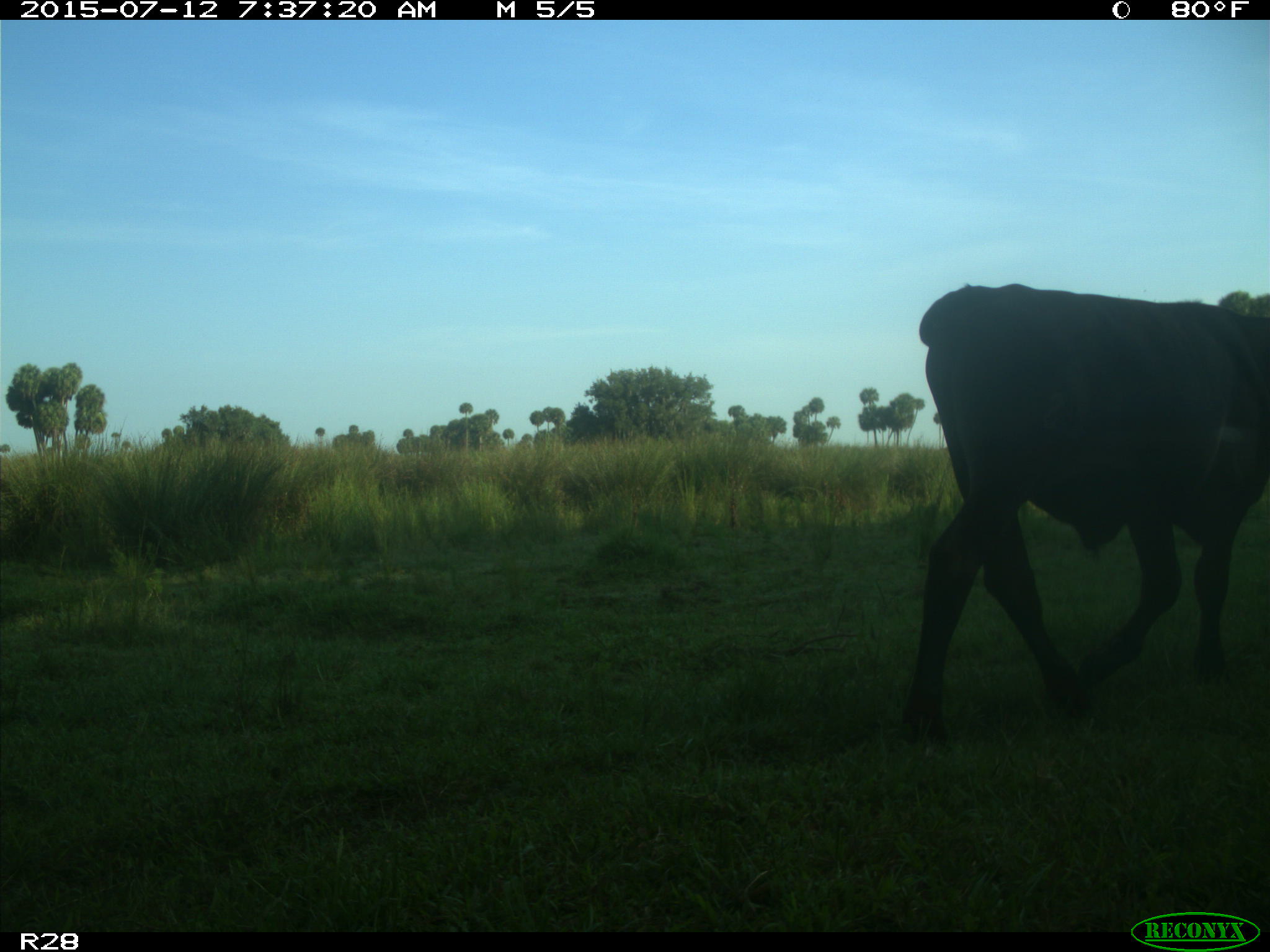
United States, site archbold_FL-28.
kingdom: Animalia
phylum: Chordata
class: Mammalia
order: Artiodactyla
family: Bovidae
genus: Bos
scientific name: Bos taurus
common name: domestic cow